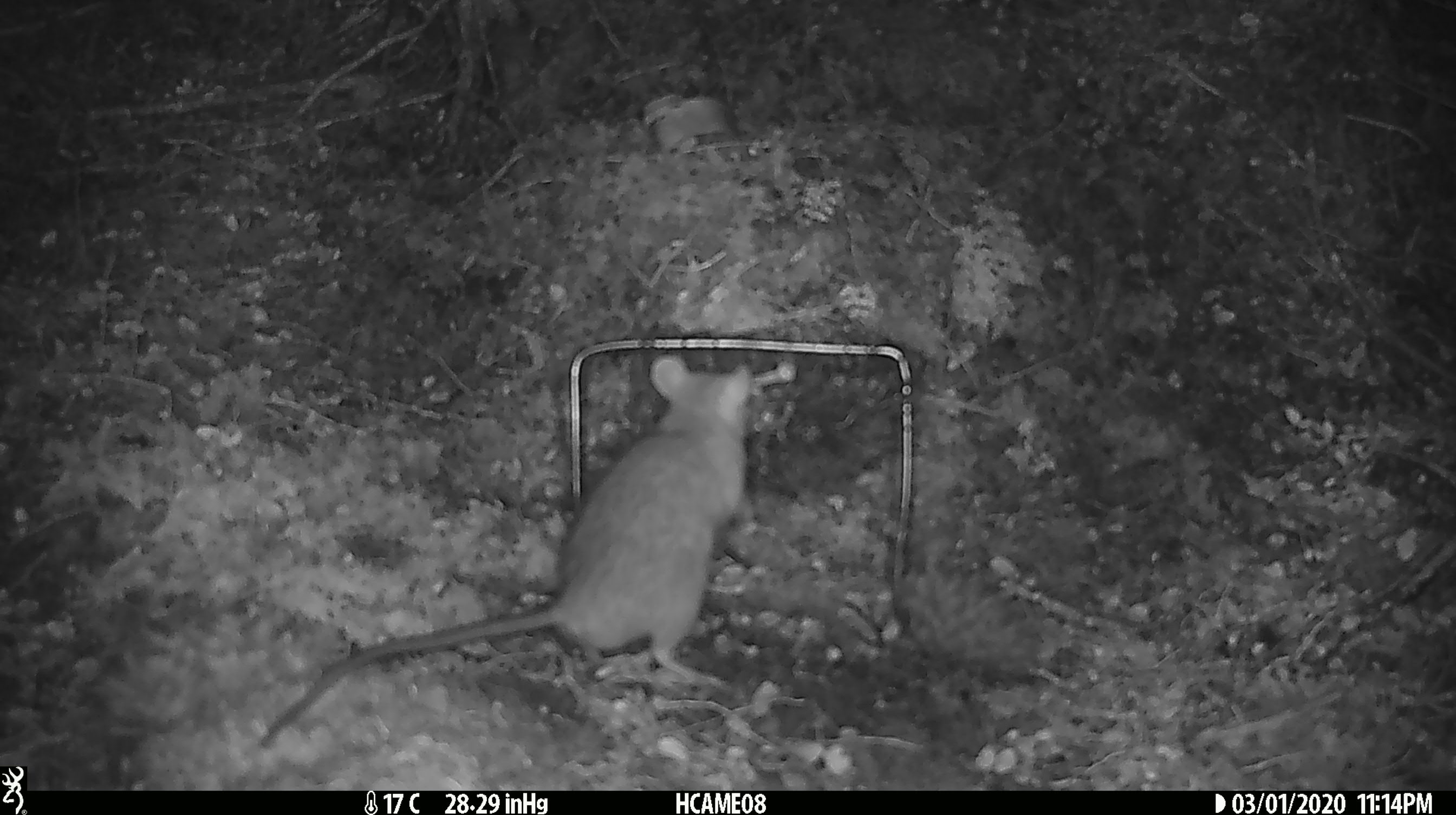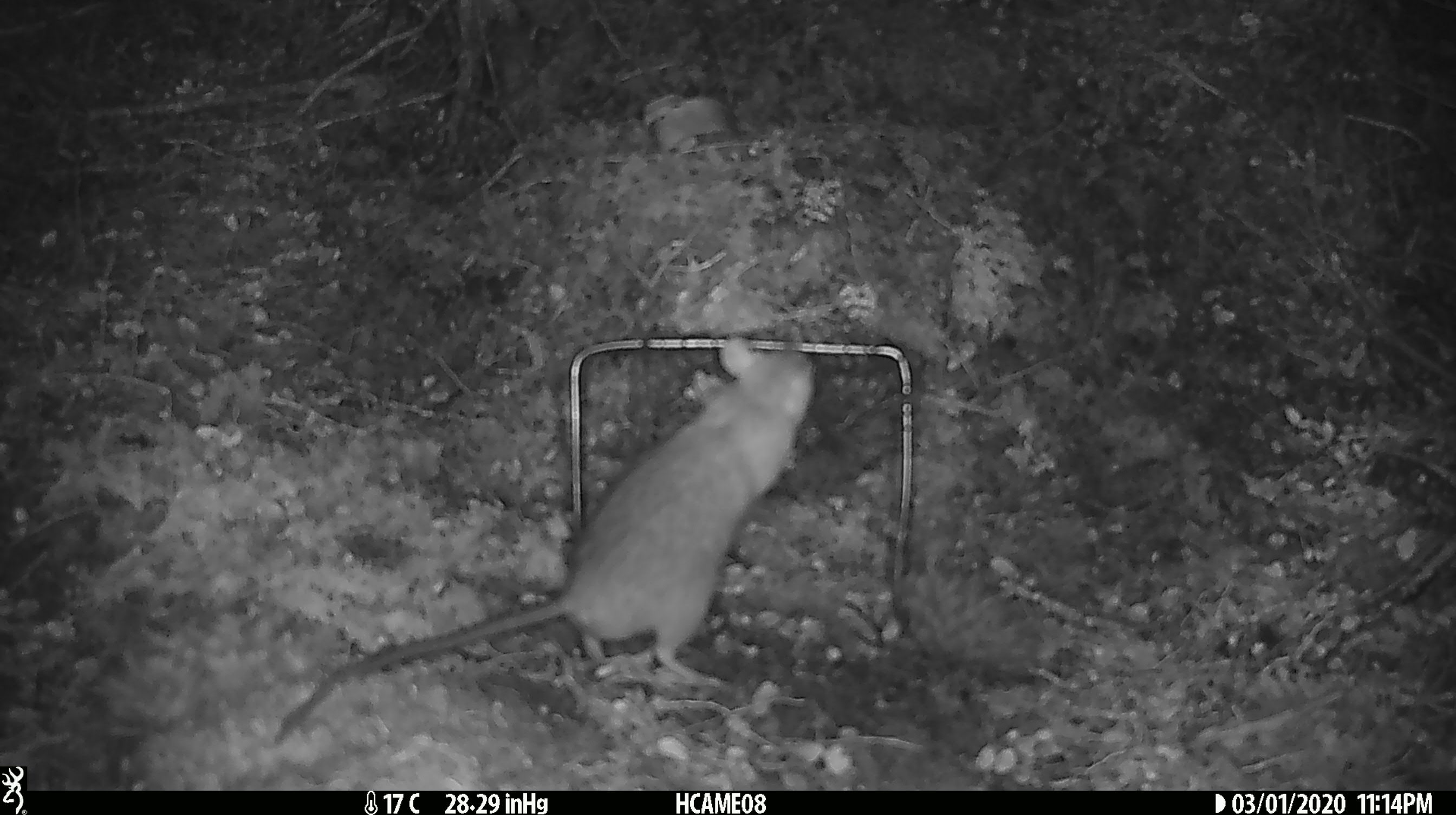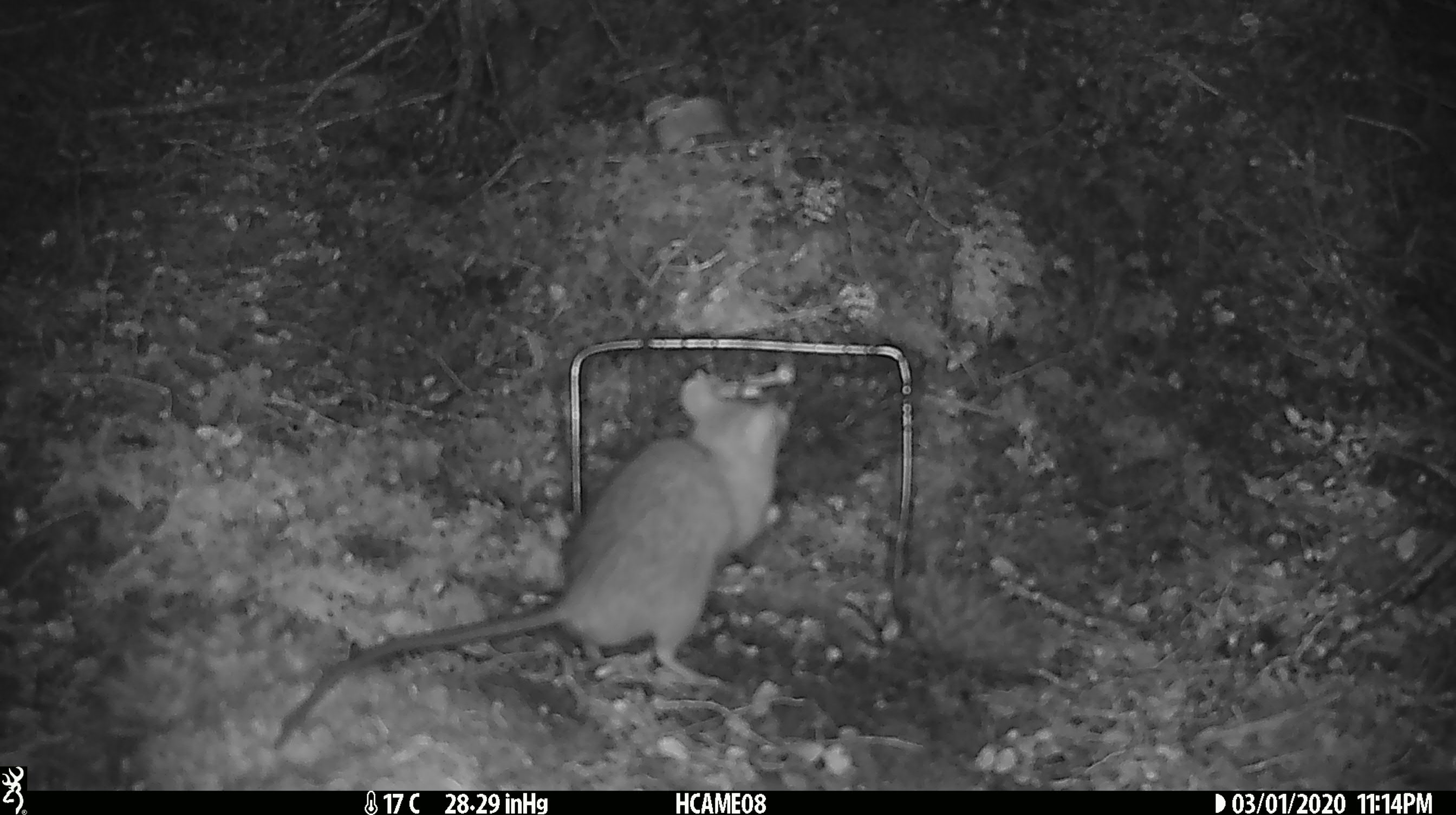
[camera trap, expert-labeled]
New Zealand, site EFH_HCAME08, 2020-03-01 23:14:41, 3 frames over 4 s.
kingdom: Animalia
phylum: Chordata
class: Mammalia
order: Rodentia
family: Muridae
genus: Rattus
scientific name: Rattus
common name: rat